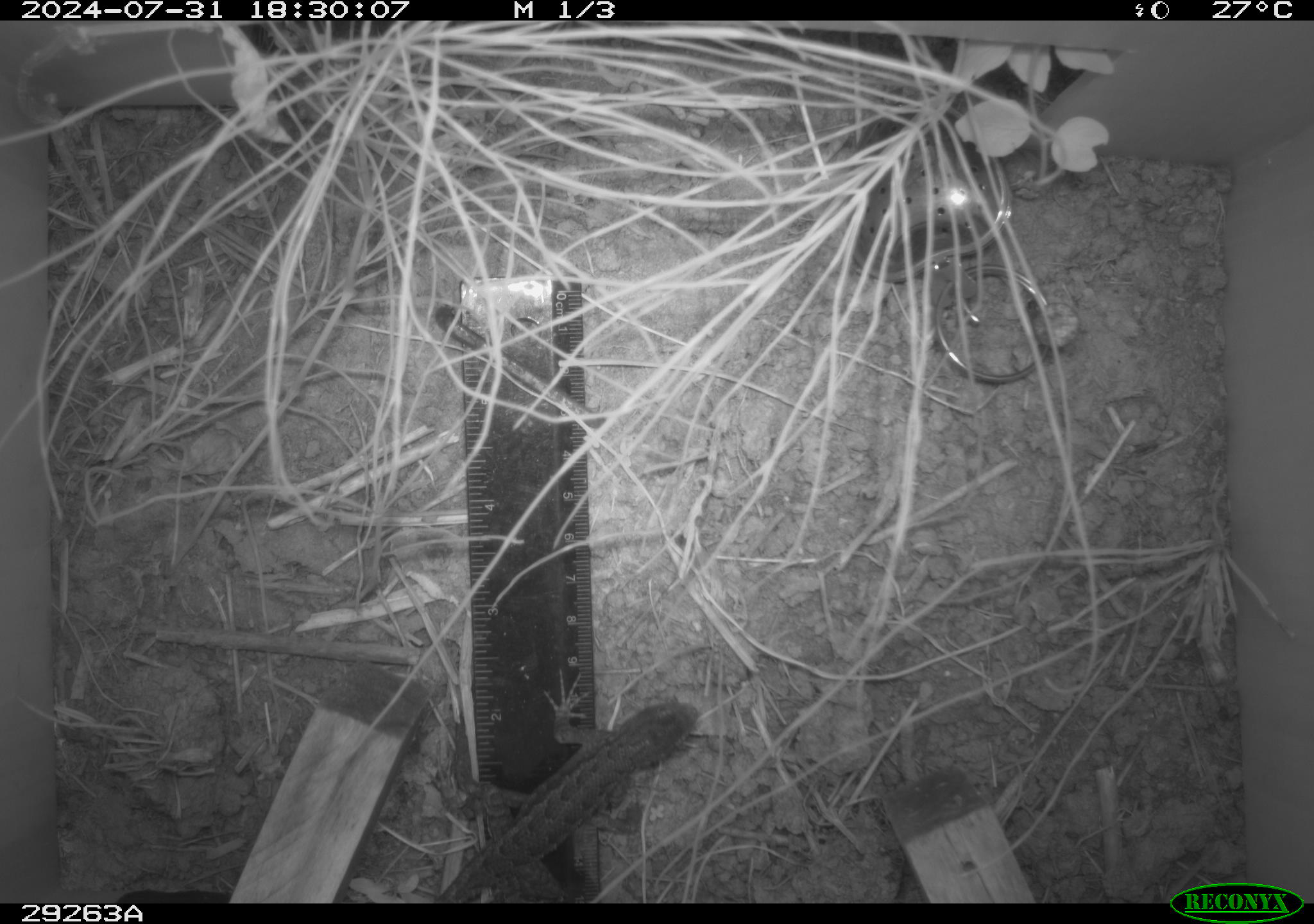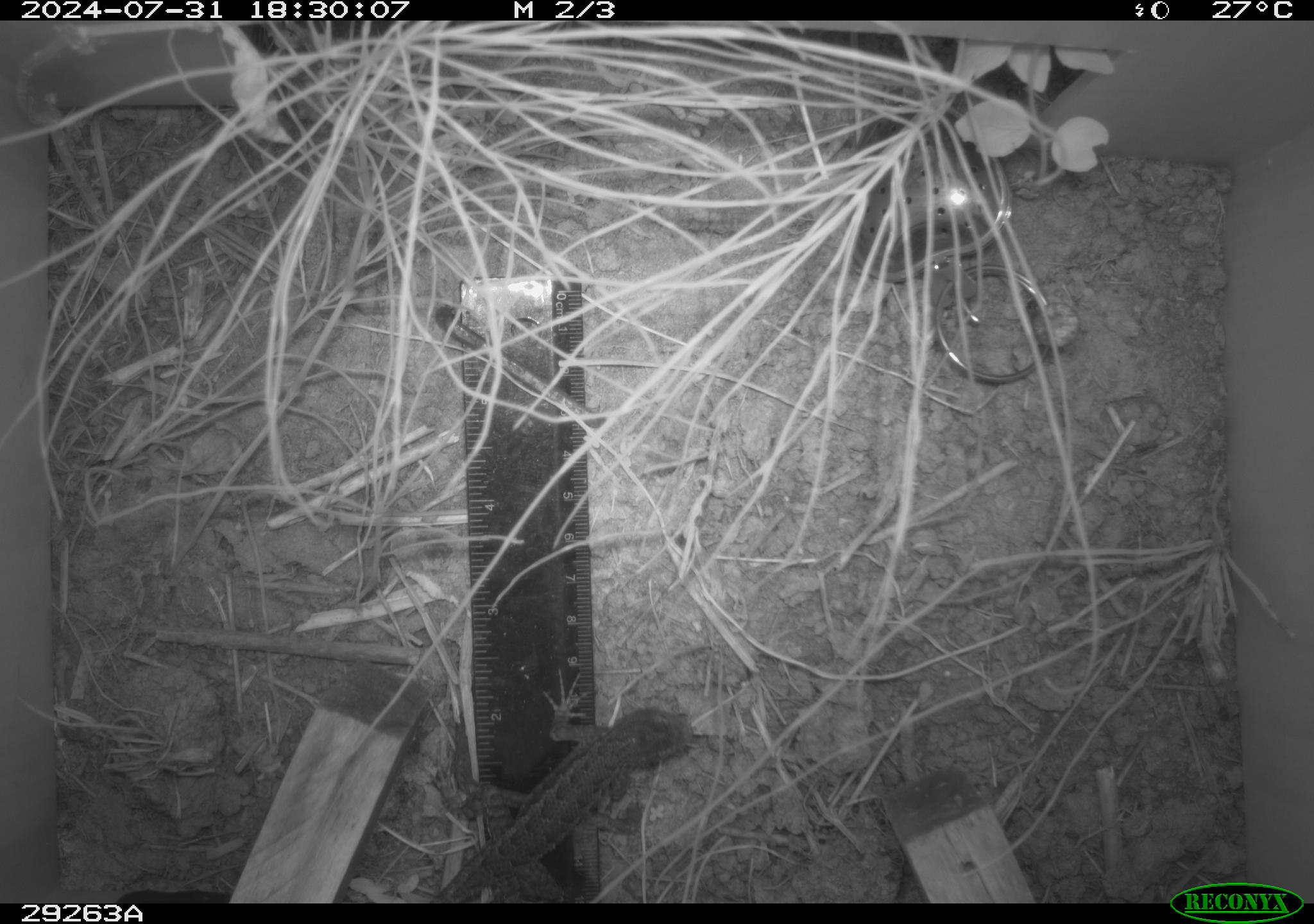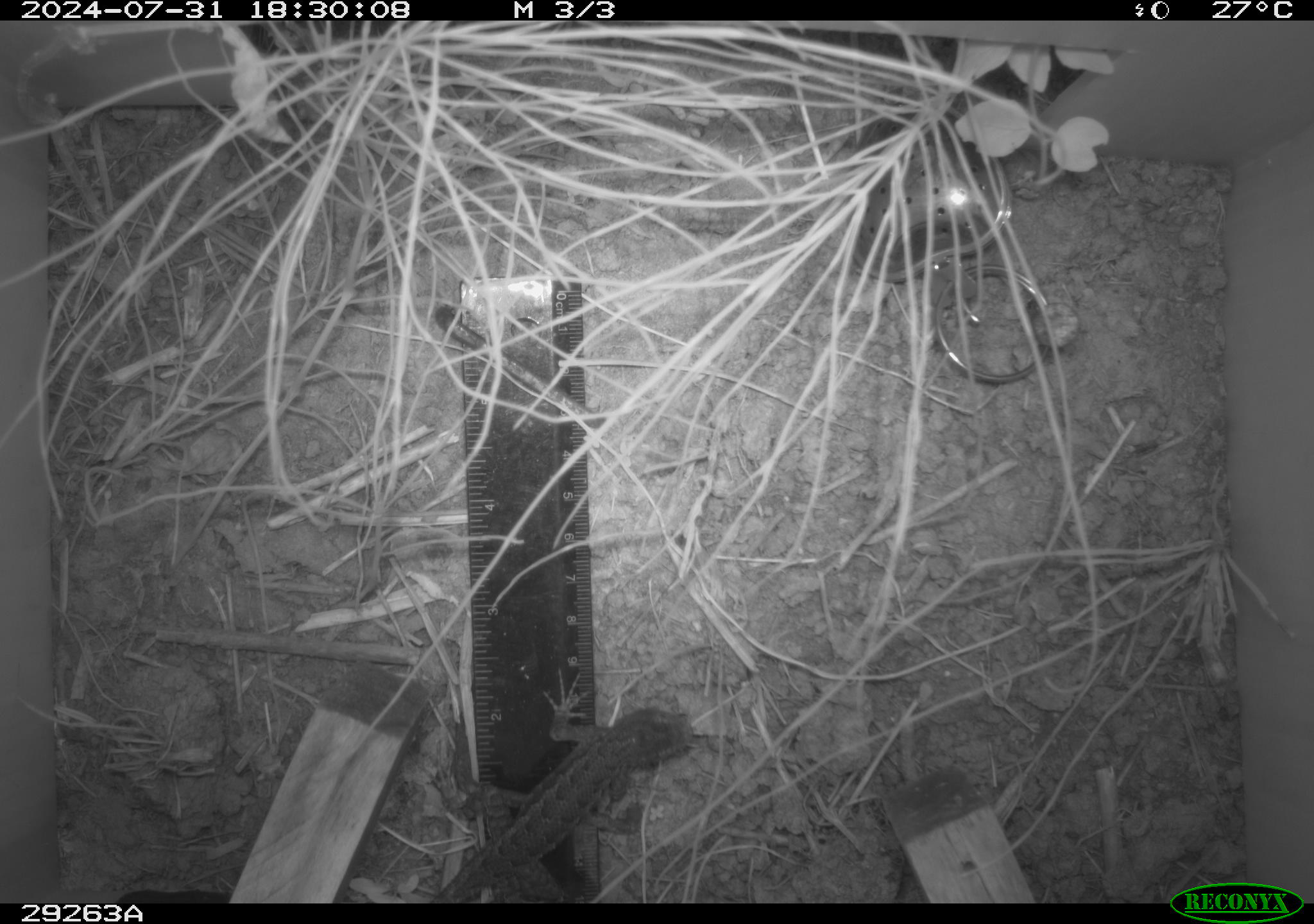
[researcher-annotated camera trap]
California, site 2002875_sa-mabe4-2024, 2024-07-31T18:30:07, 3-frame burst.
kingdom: Animalia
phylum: Chordata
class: Reptilia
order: Squamata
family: Phrynosomatidae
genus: Sceloporus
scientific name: Sceloporus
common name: spiny lizards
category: sceloporus species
Sceloporus species (spiny lizards) (Sceloporus).